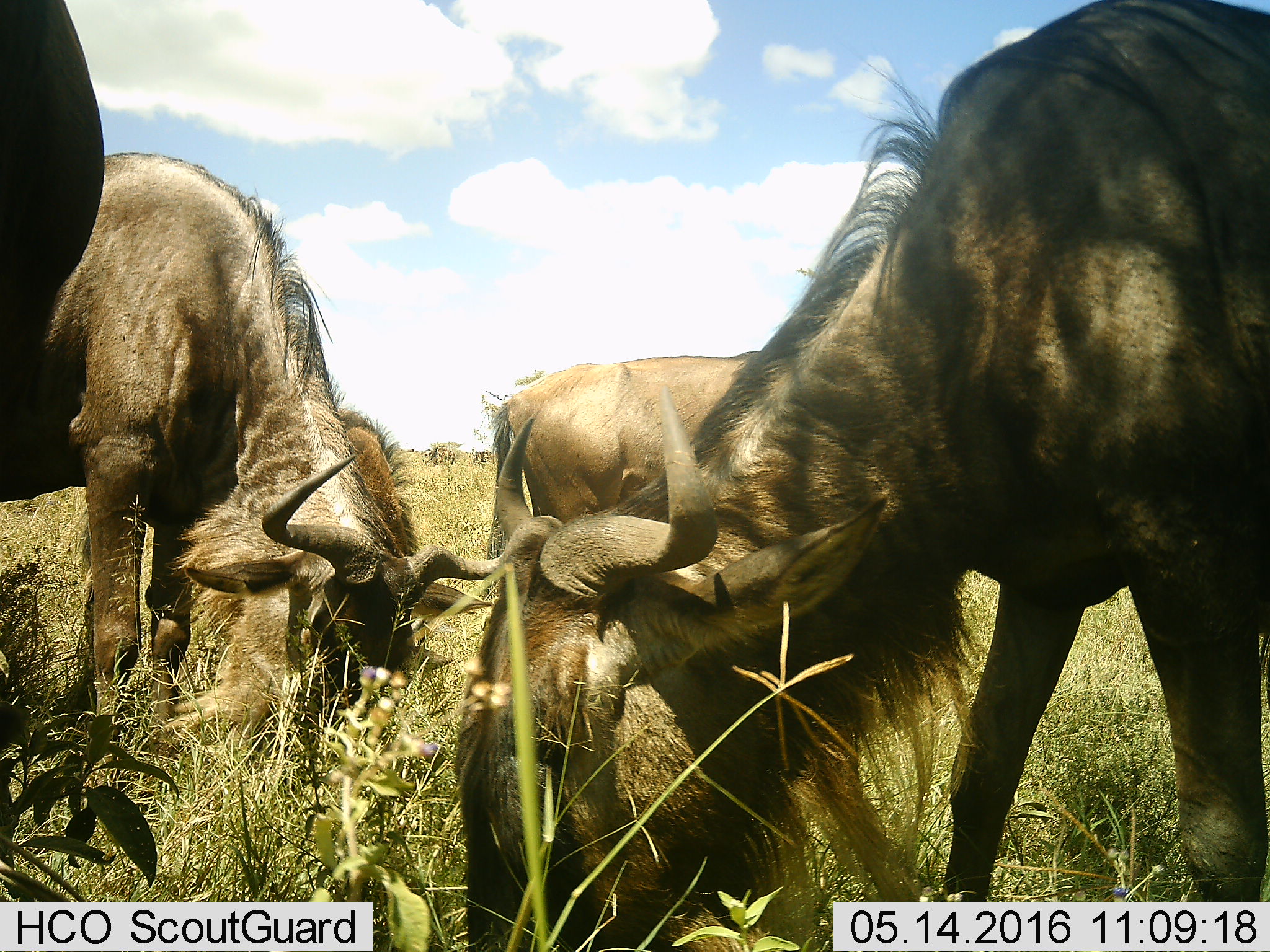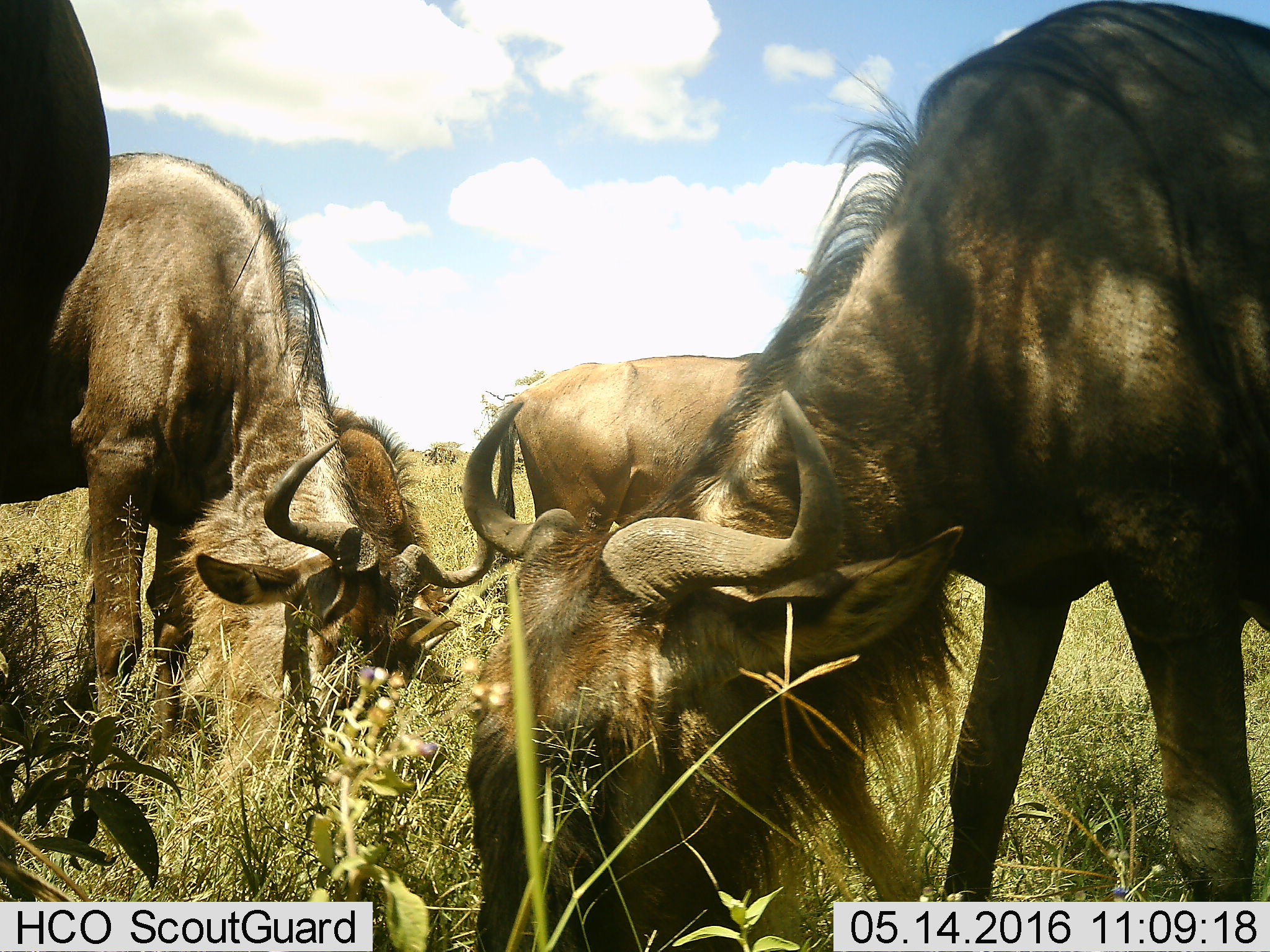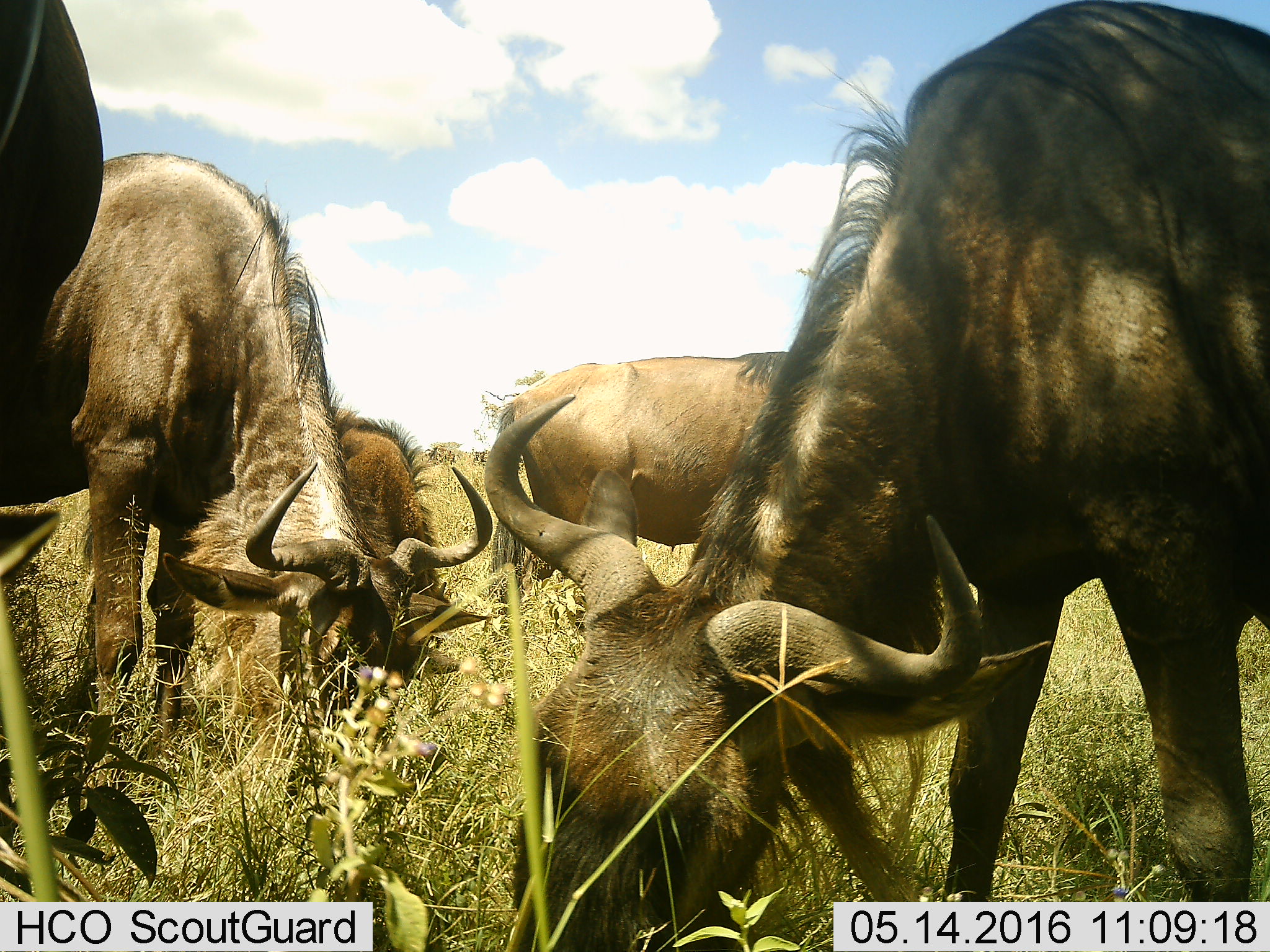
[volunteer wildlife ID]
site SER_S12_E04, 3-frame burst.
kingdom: Animalia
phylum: Chordata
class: Mammalia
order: Artiodactyla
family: Bovidae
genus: Connochaetes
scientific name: Connochaetes taurinus taurinus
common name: blue wildebeest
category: wildebeestblue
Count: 7.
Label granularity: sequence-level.